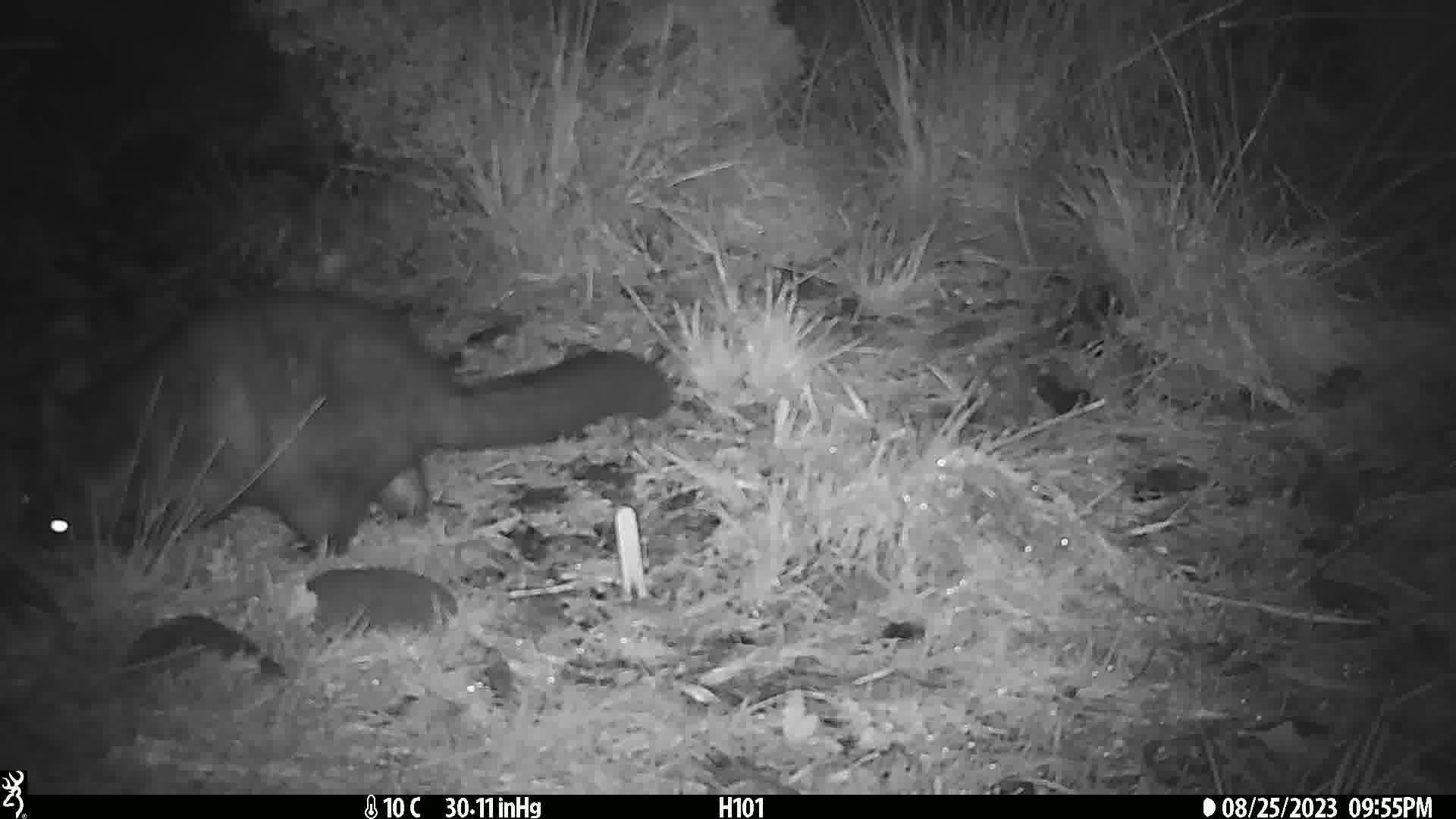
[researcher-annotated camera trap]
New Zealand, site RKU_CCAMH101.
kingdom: Animalia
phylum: Chordata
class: Mammalia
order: Diprotodontia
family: Phalangeridae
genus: Trichosurus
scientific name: Trichosurus vulpecula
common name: common brushtail possum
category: possum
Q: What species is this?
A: Possum (common brushtail possum) (Trichosurus vulpecula).